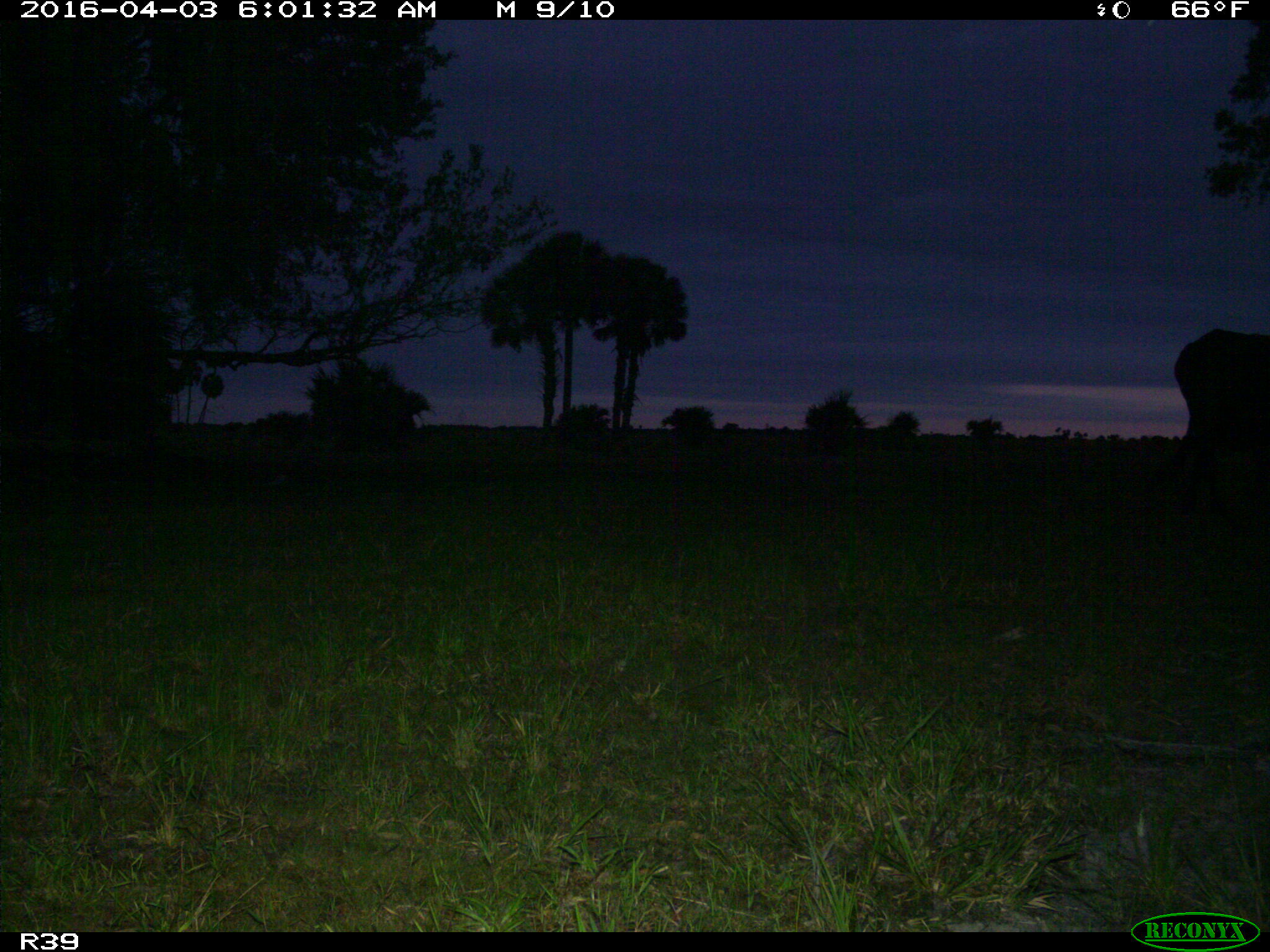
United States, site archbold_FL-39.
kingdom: Animalia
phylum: Chordata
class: Mammalia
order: Artiodactyla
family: Bovidae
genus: Bos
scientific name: Bos taurus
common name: domestic cow